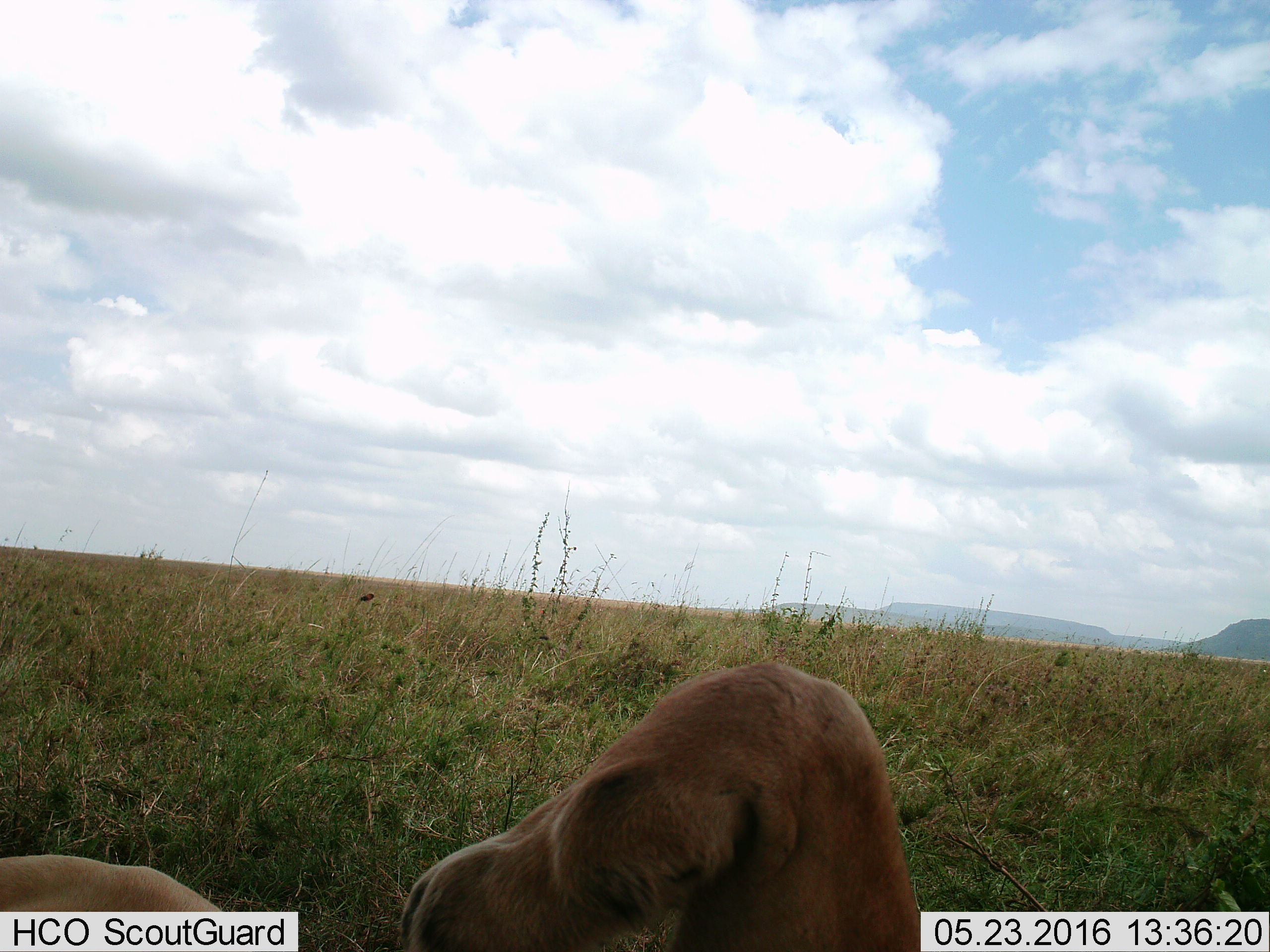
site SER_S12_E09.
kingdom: Animalia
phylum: Chordata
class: Mammalia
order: Carnivora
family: Felidae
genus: Panthera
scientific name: Panthera leo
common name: lion female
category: lionfemale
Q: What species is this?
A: Lionfemale (lion female) (Panthera leo).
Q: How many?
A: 1.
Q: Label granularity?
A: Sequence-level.